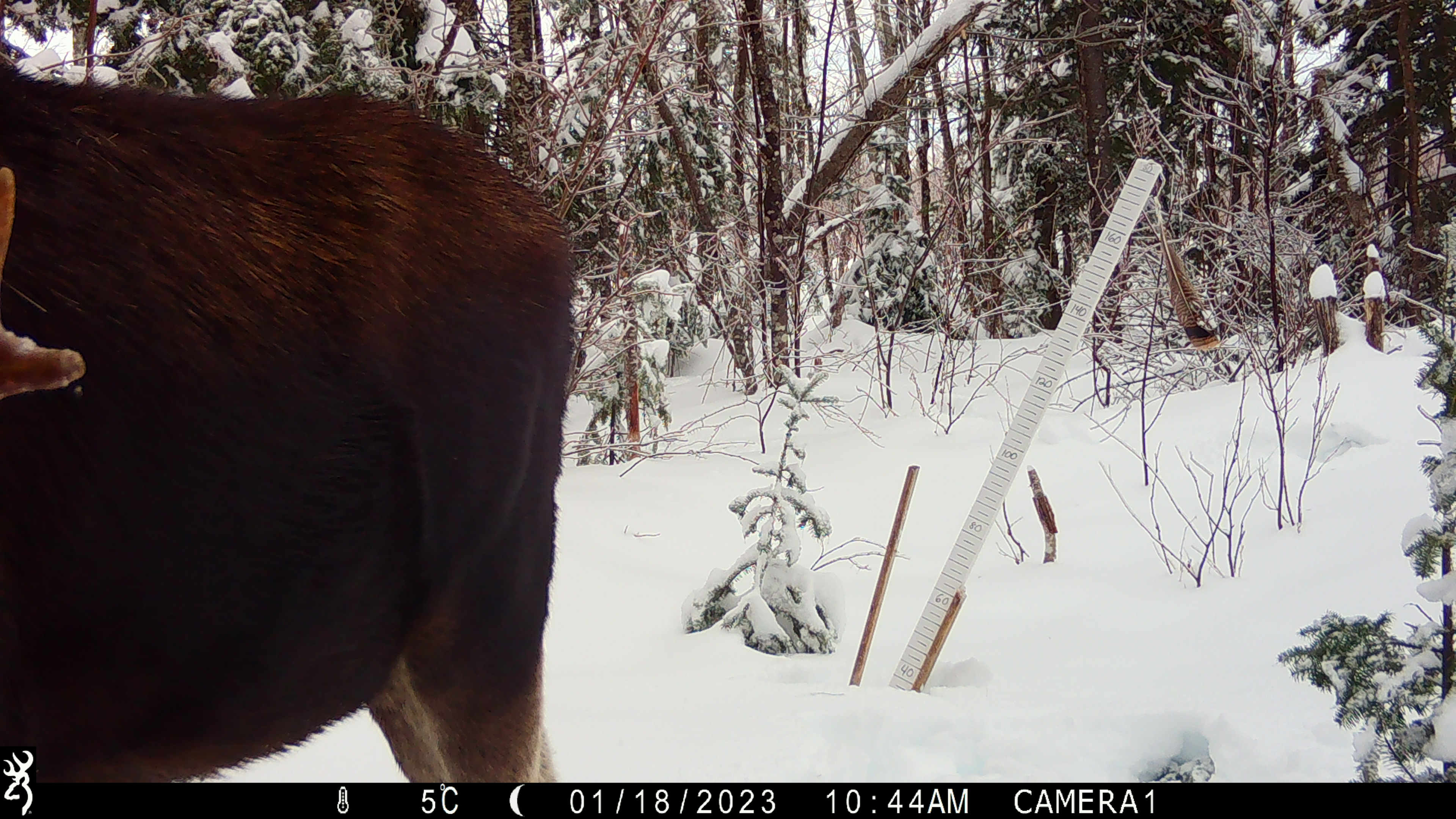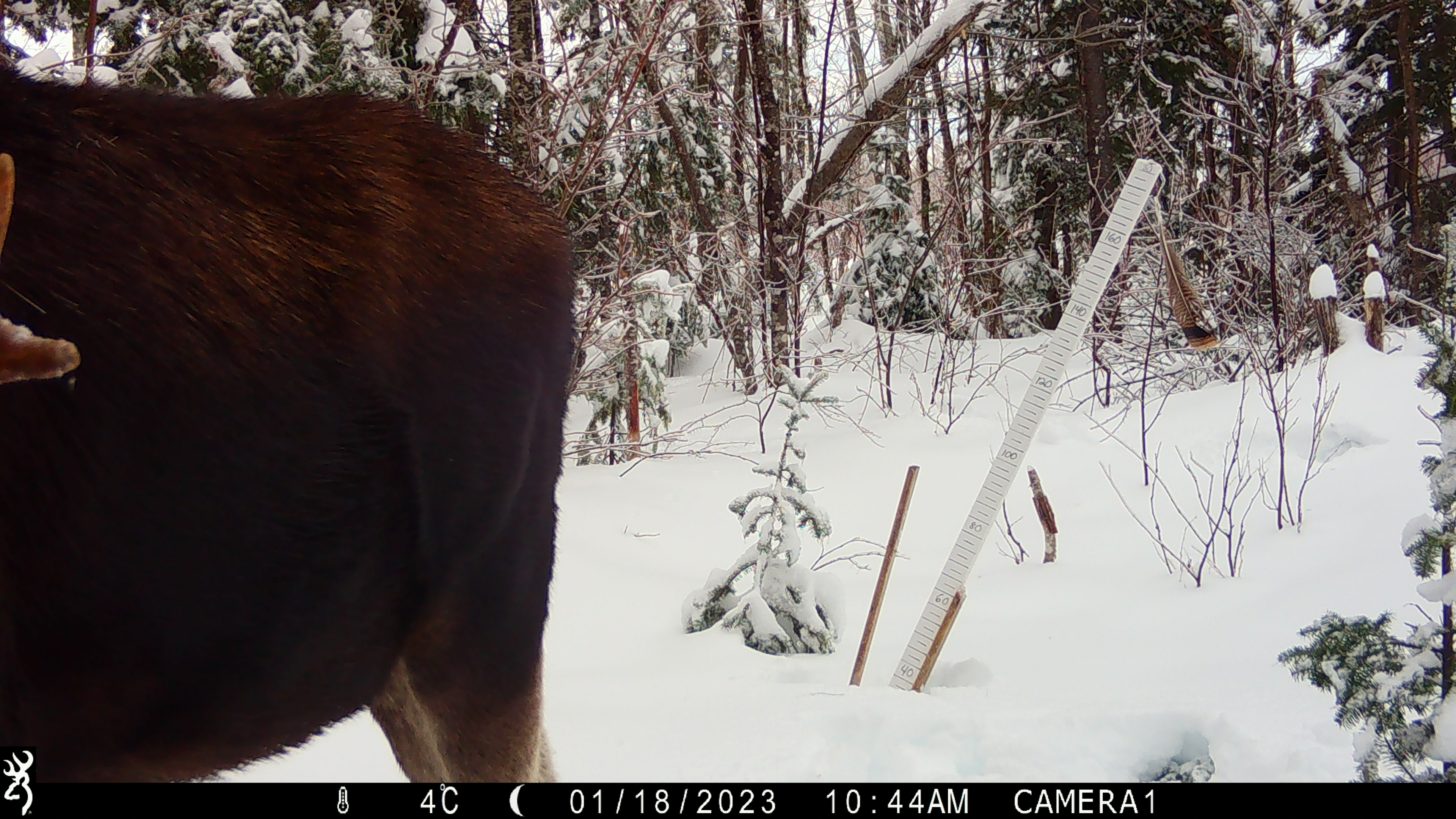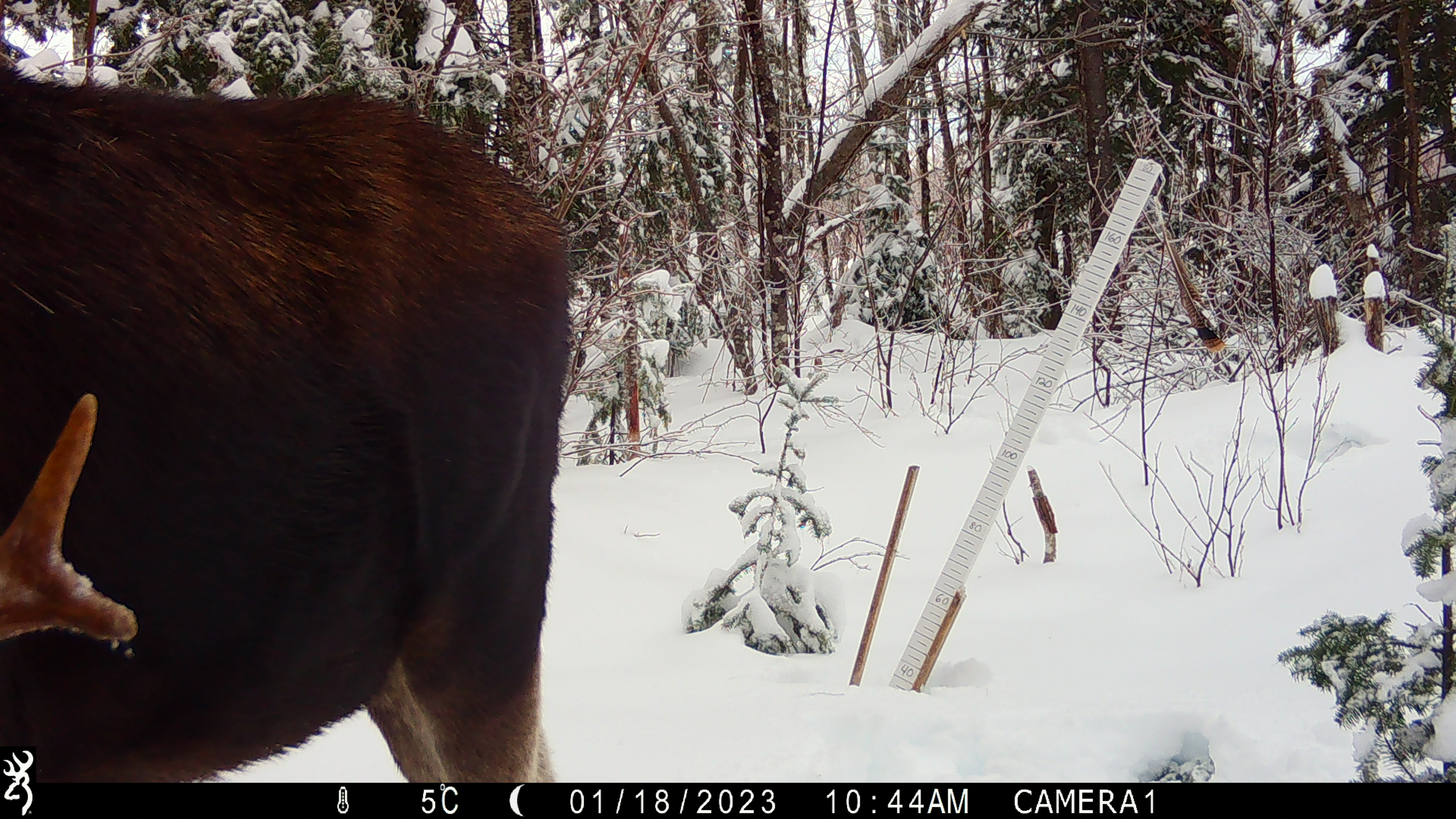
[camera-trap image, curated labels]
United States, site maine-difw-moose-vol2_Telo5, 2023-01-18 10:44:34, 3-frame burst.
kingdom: Animalia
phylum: Chordata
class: Mammalia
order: Artiodactyla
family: Cervidae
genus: Alces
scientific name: Alces alces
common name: moose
Moose (Alces alces).